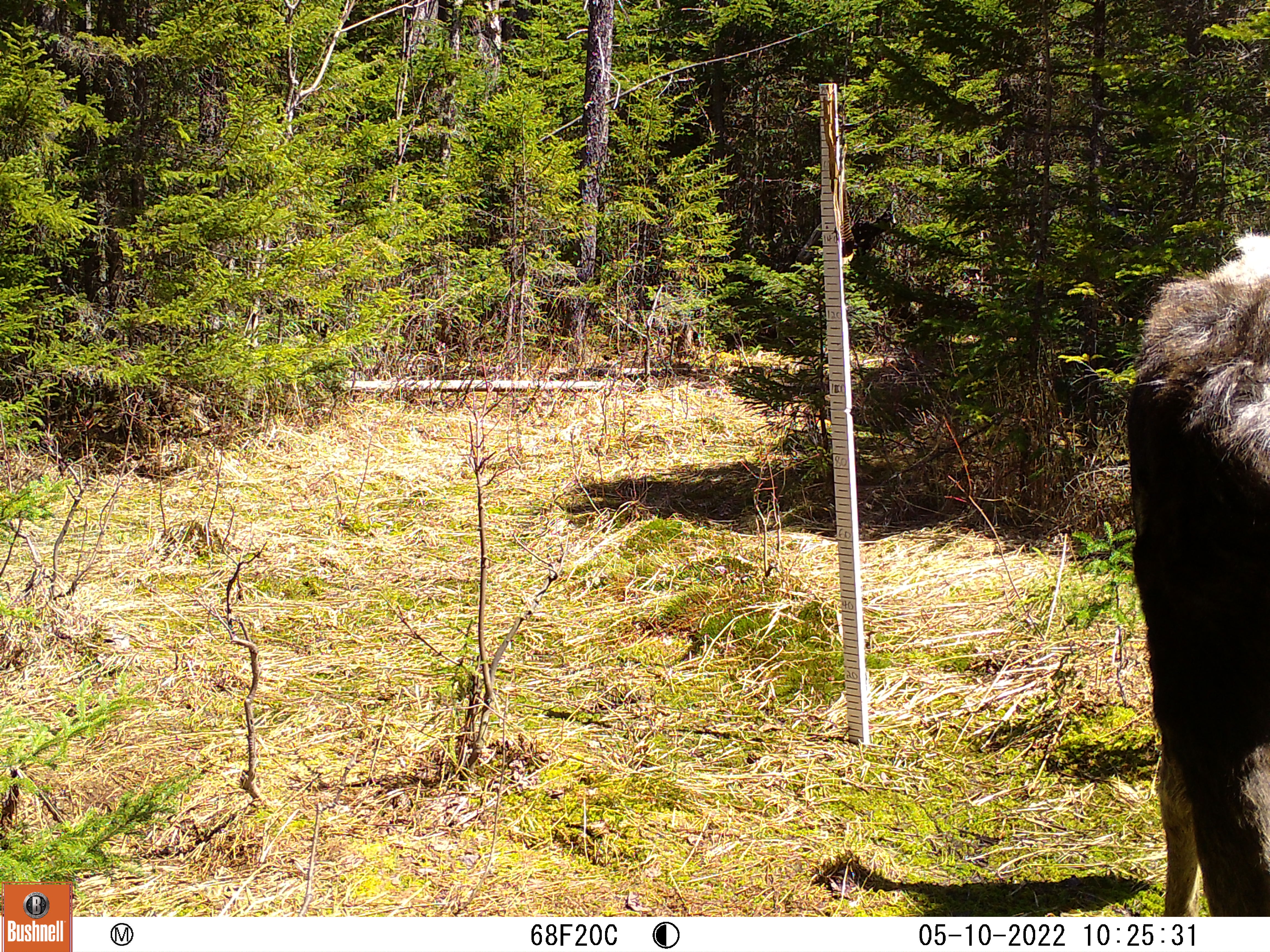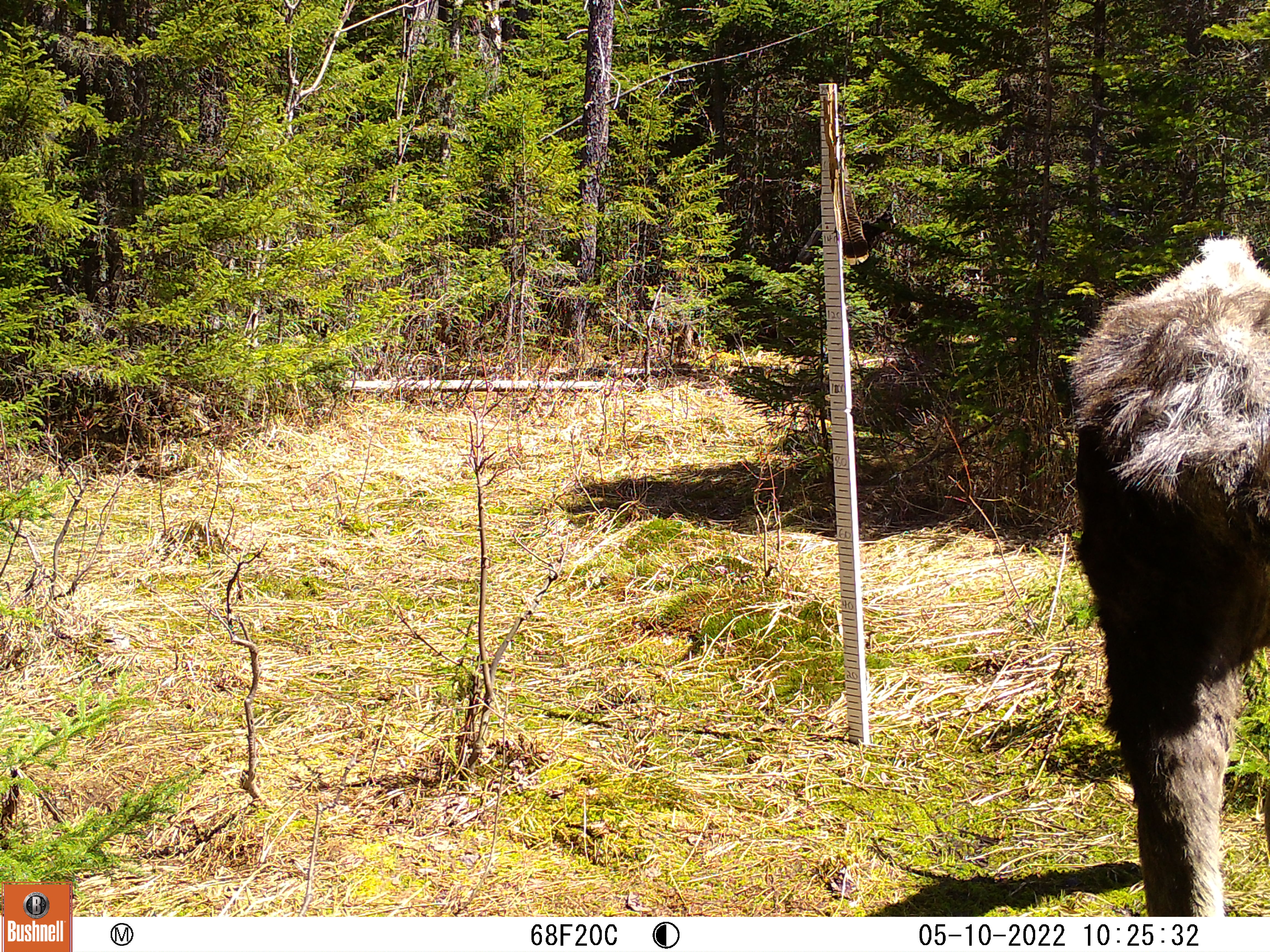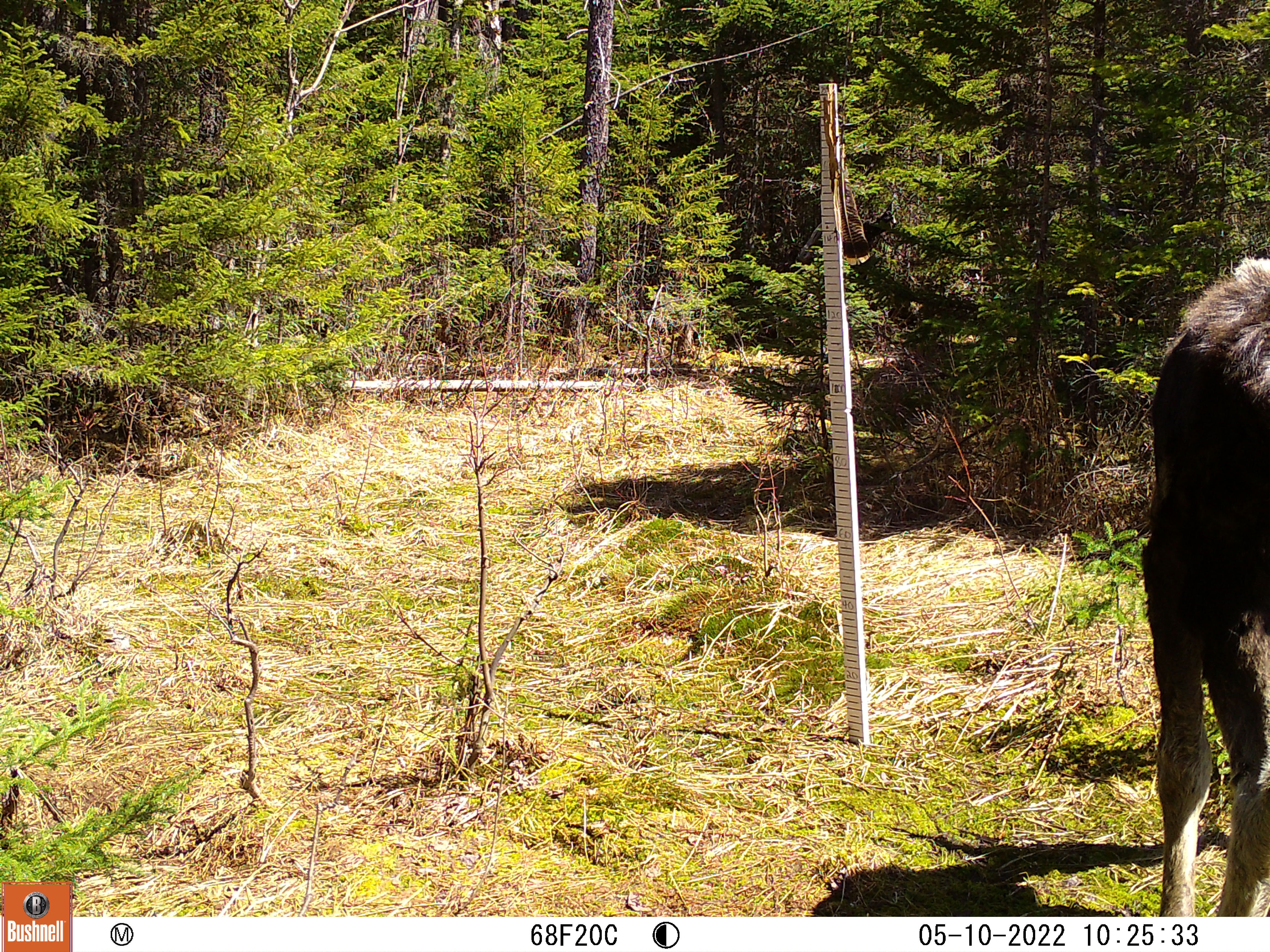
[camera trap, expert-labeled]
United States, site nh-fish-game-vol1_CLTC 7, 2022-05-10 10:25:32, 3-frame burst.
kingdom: Animalia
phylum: Chordata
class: Mammalia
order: Artiodactyla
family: Cervidae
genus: Alces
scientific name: Alces alces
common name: moose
Moose (Alces alces).